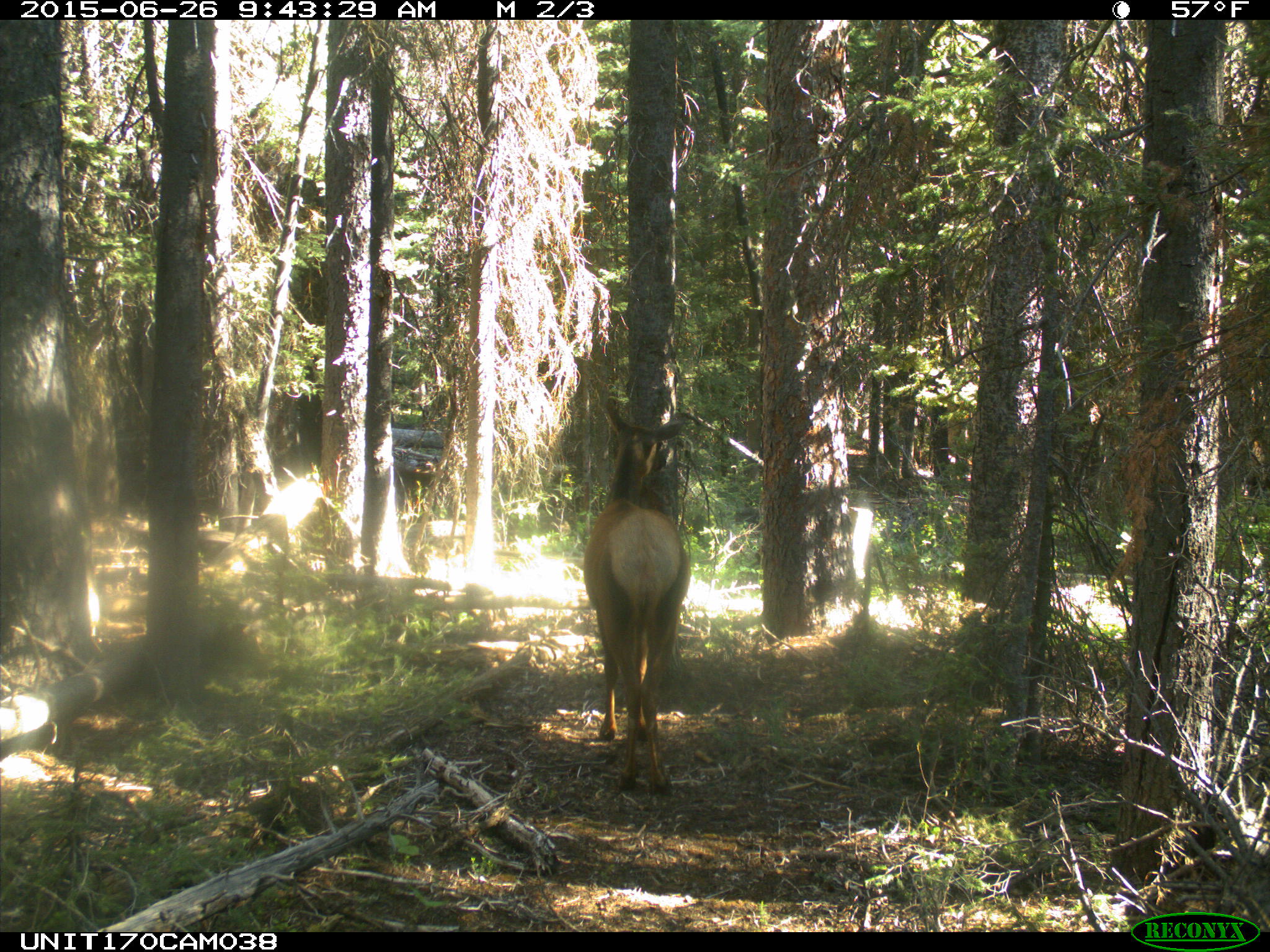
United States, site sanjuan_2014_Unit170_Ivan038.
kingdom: Animalia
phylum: Chordata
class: Mammalia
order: Artiodactyla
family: Cervidae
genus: Cervus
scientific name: Cervus elaphus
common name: red deer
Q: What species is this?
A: Cervus elaphus (red deer).